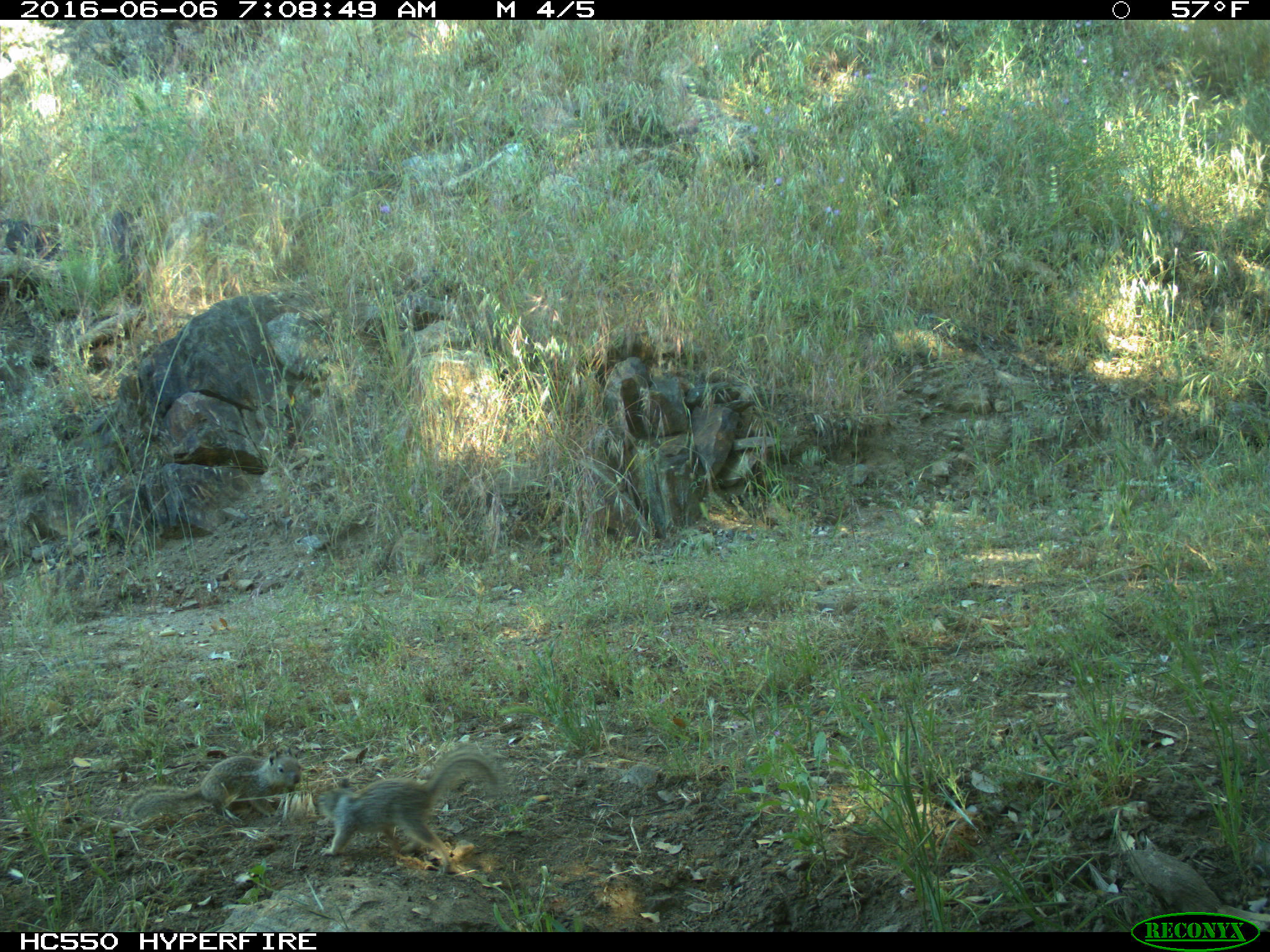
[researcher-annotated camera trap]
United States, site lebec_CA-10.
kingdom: Animalia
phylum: Chordata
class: Mammalia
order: Rodentia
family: Sciuridae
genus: Otospermophilus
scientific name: Otospermophilus beecheyi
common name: california ground squirrel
Otospermophilus beecheyi (california ground squirrel).